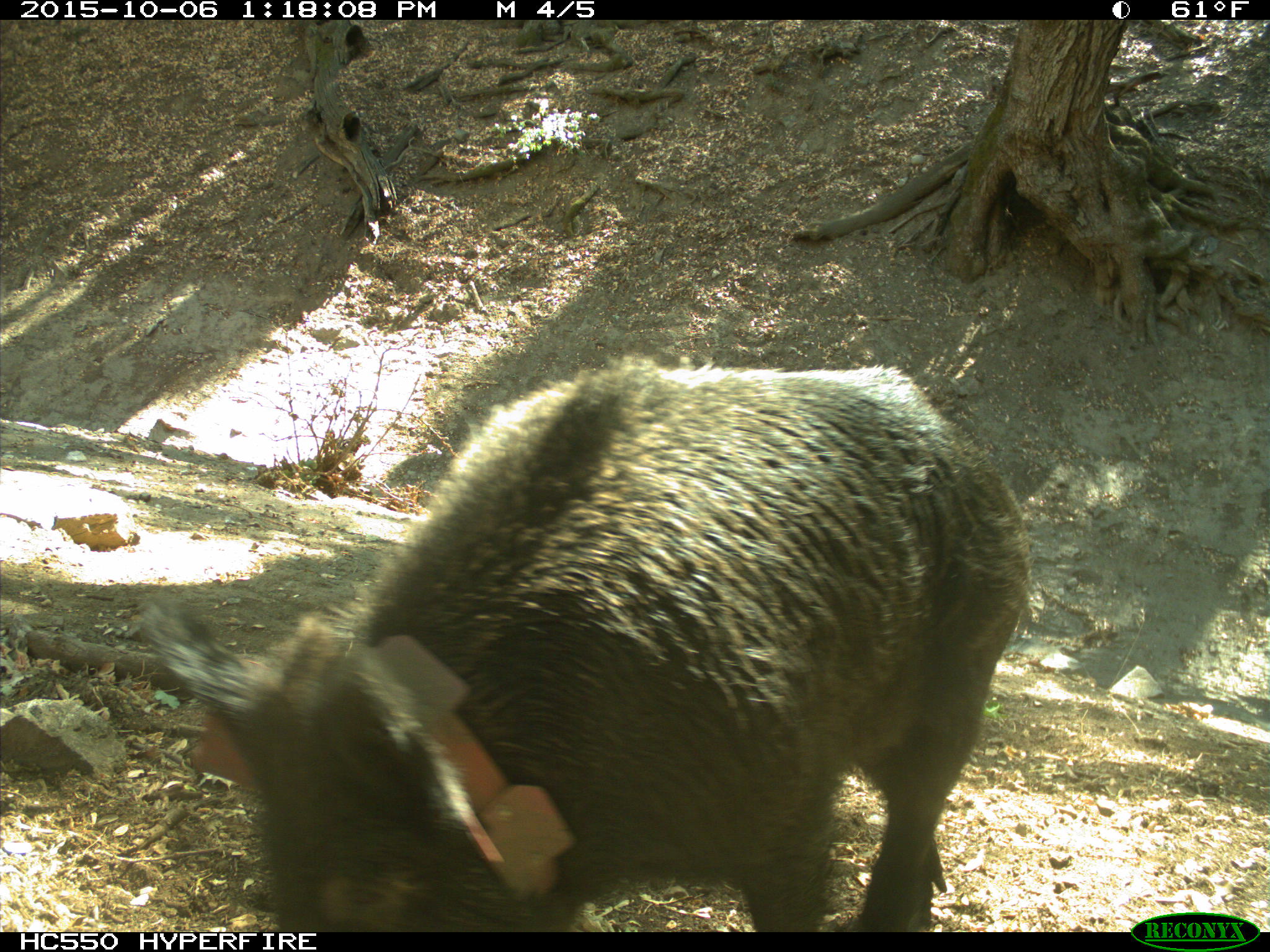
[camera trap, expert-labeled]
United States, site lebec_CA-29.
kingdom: Animalia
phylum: Chordata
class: Mammalia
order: Artiodactyla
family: Suidae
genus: Sus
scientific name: Sus scrofa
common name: wild boar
Sus scrofa (wild boar).